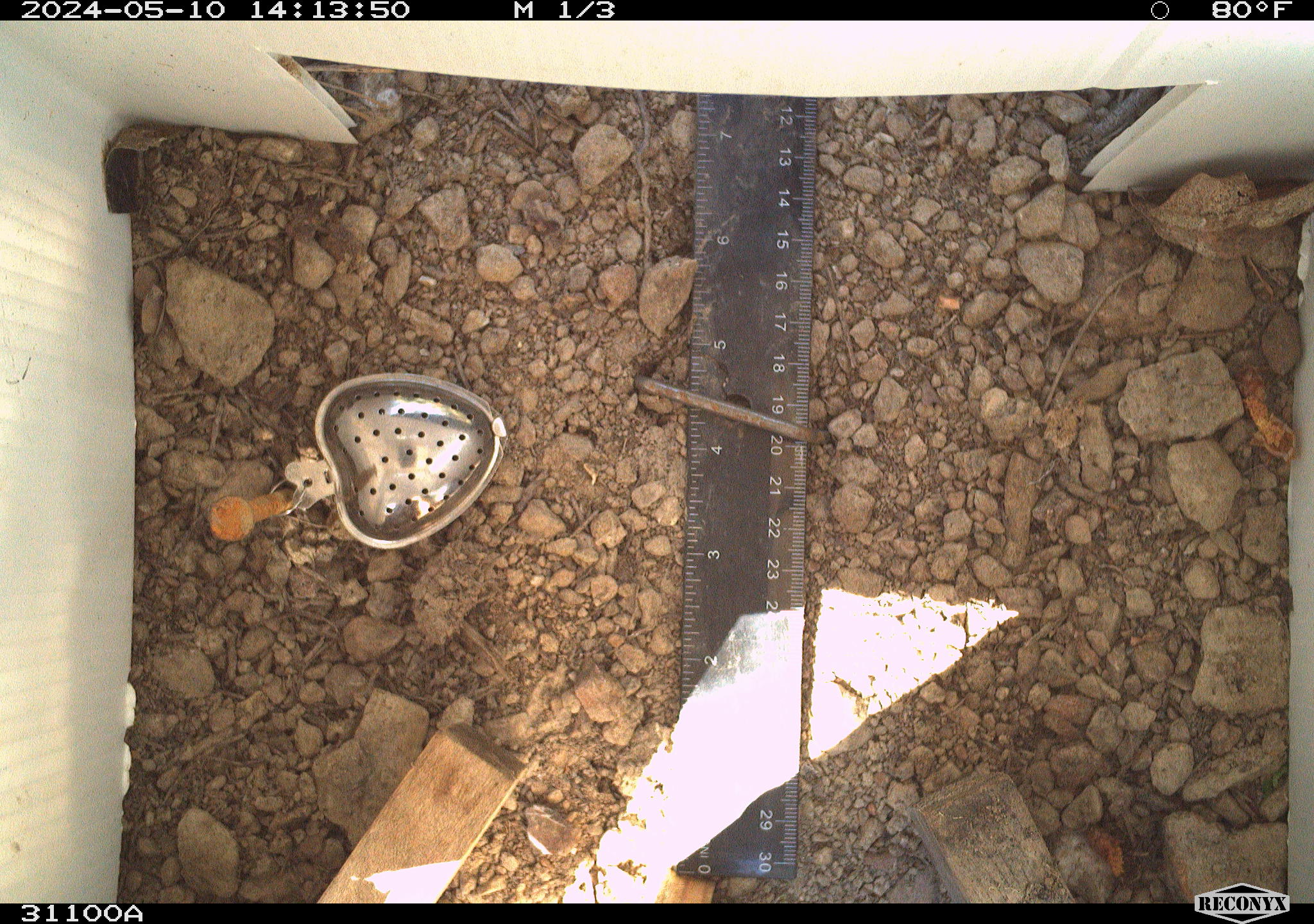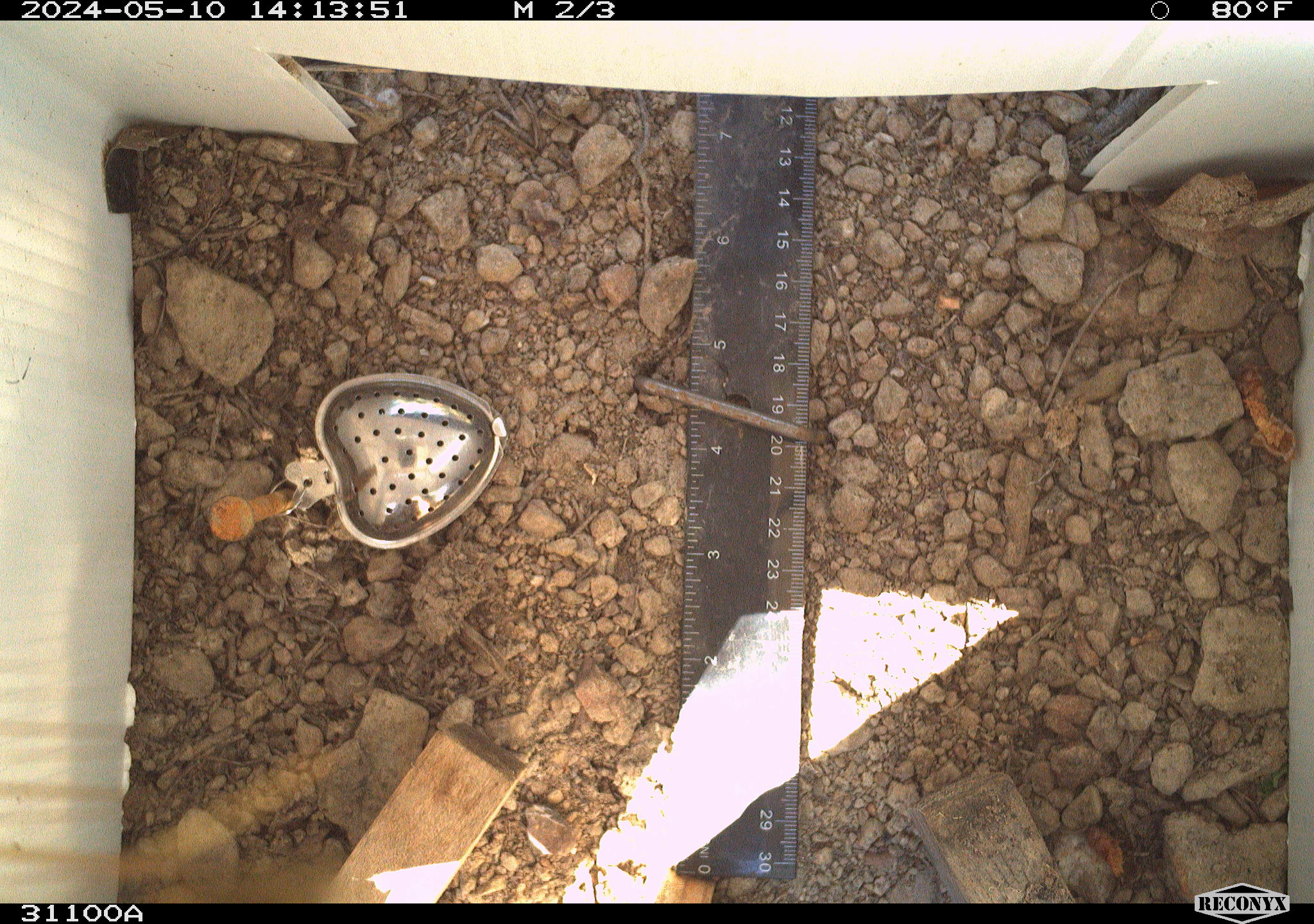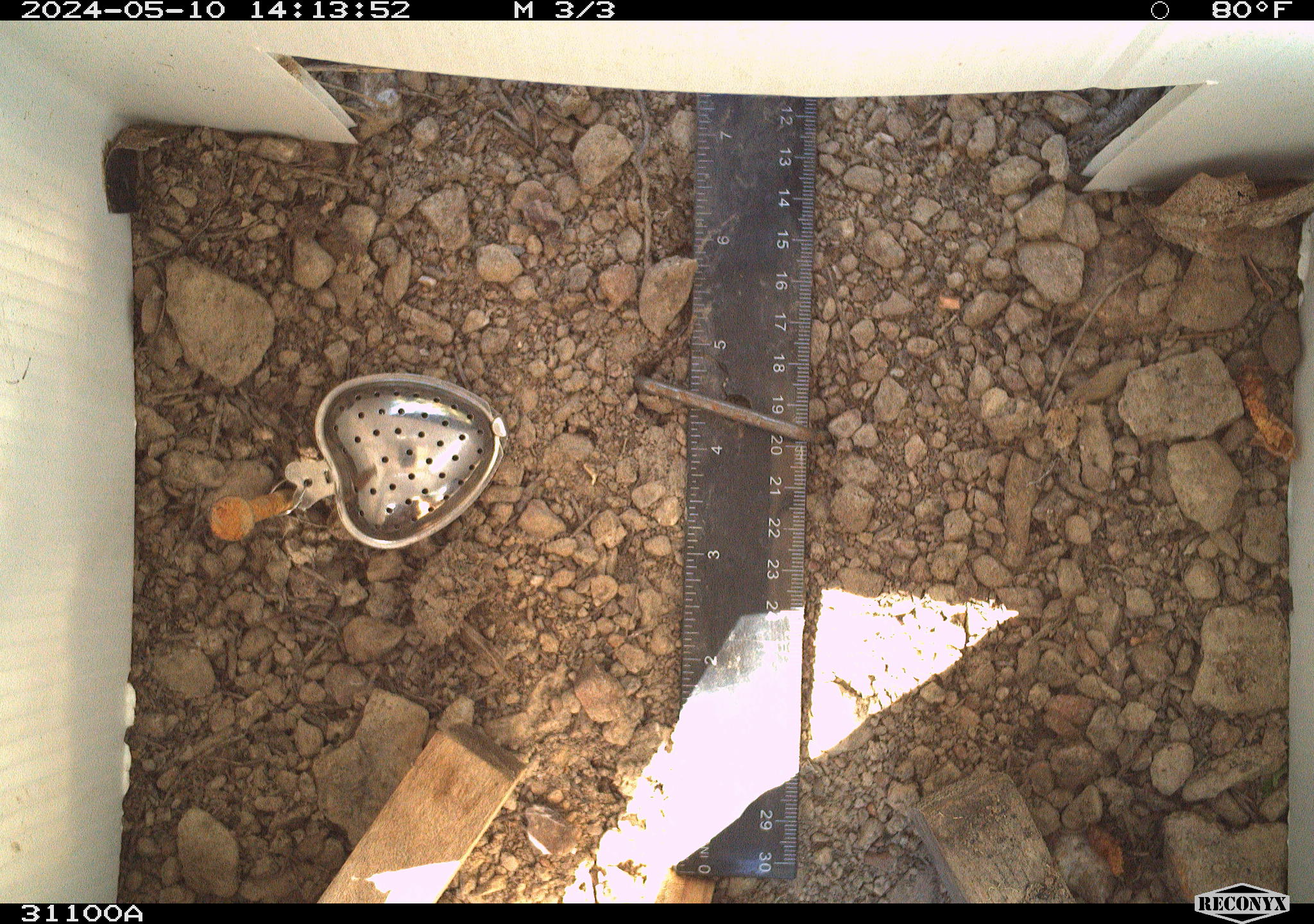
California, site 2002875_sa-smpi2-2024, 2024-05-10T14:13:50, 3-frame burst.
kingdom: Animalia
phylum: Arthropoda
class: Insecta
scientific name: Insecta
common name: insect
Insect (Insecta).